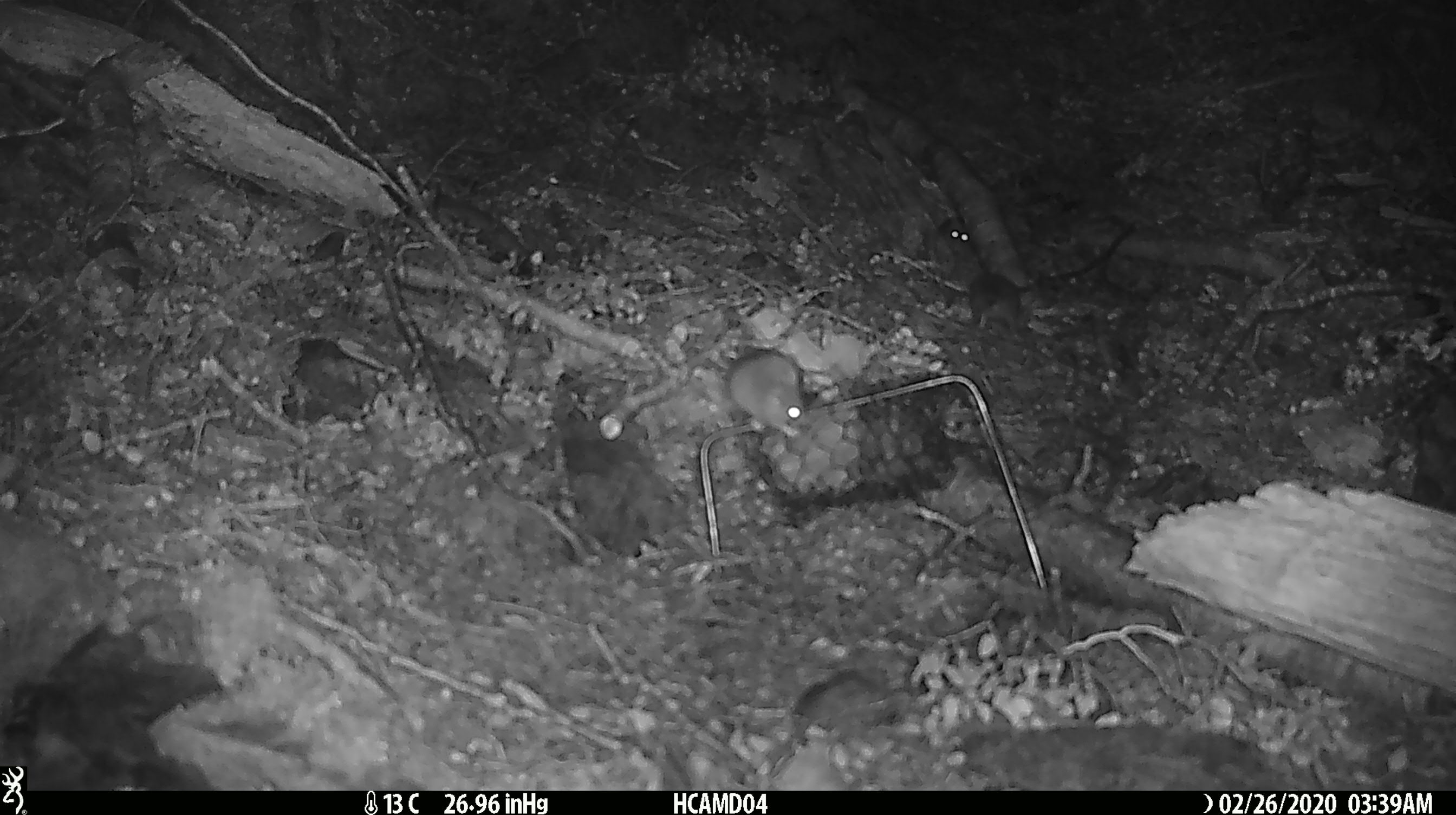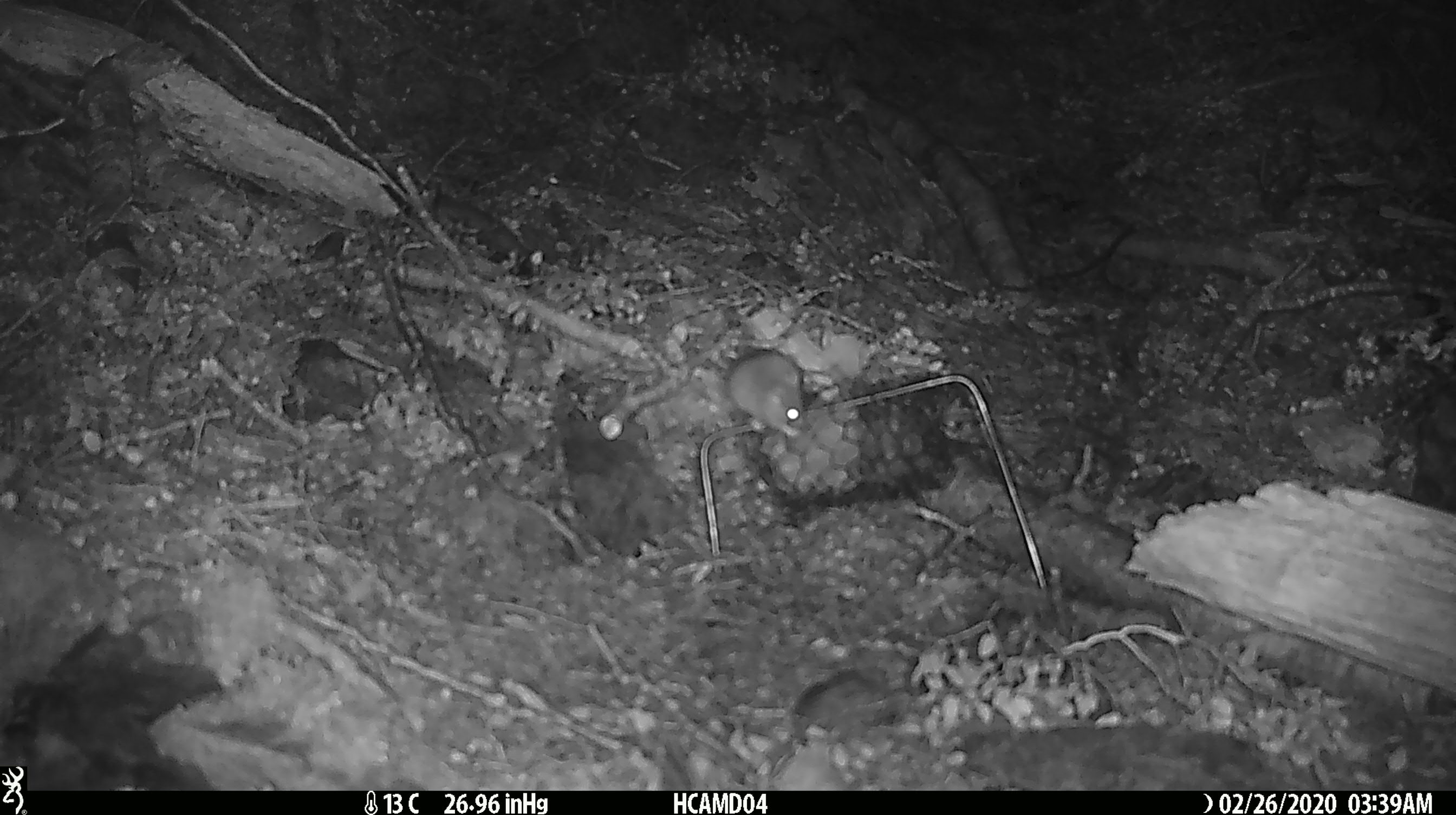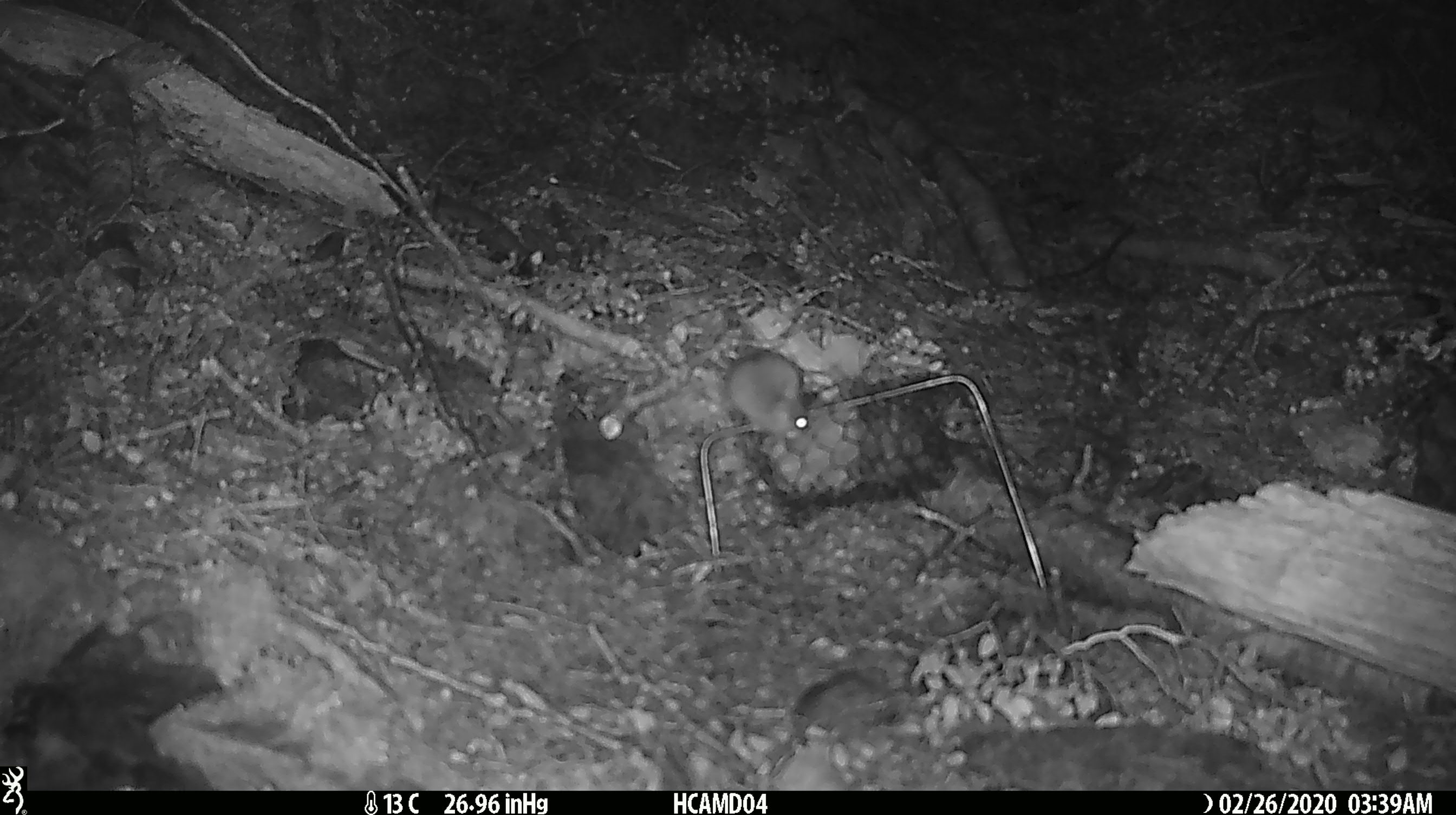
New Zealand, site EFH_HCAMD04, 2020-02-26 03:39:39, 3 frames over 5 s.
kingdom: Animalia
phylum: Chordata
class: Mammalia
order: Rodentia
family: Muridae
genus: Mus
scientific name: Mus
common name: mouse